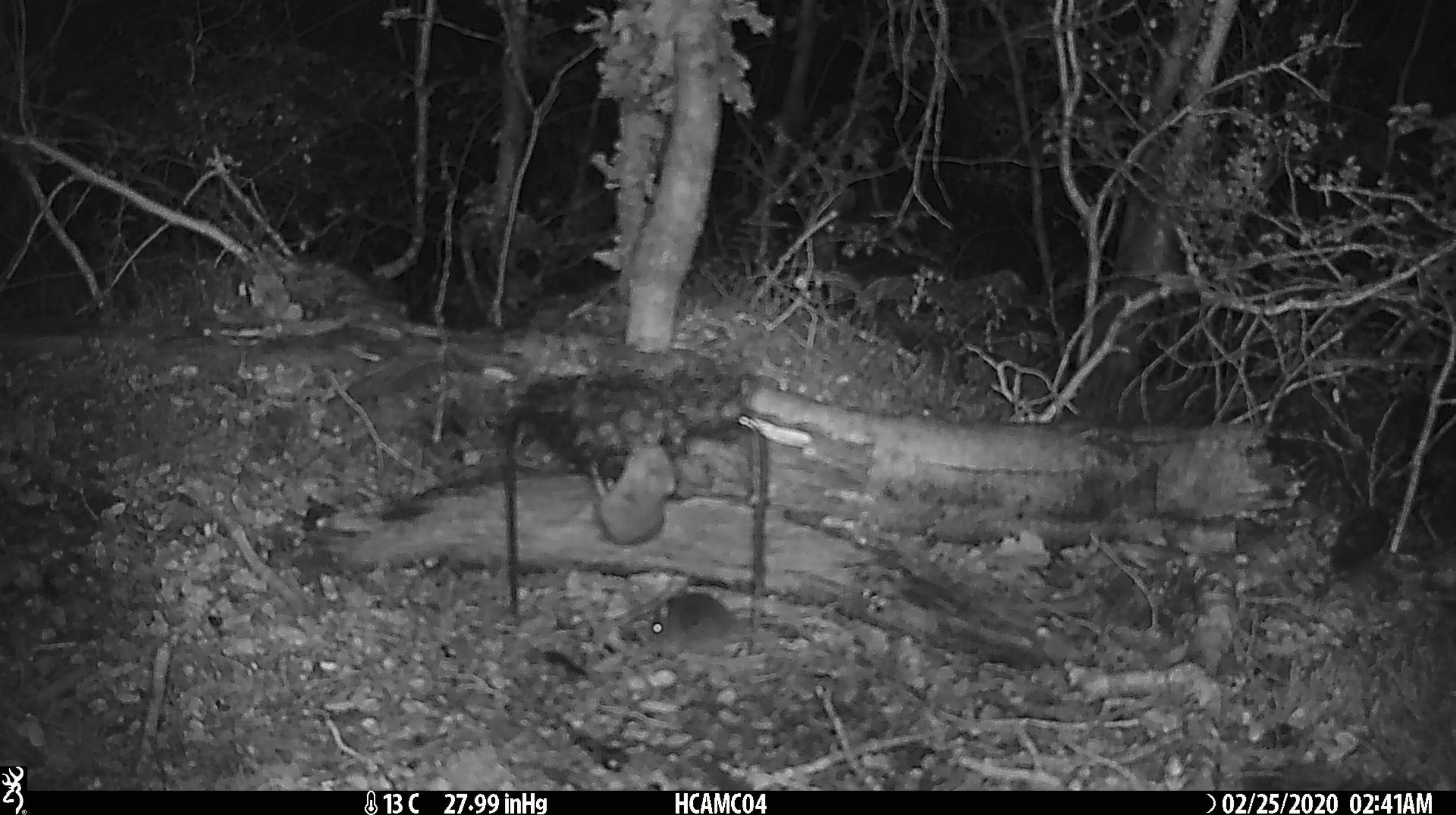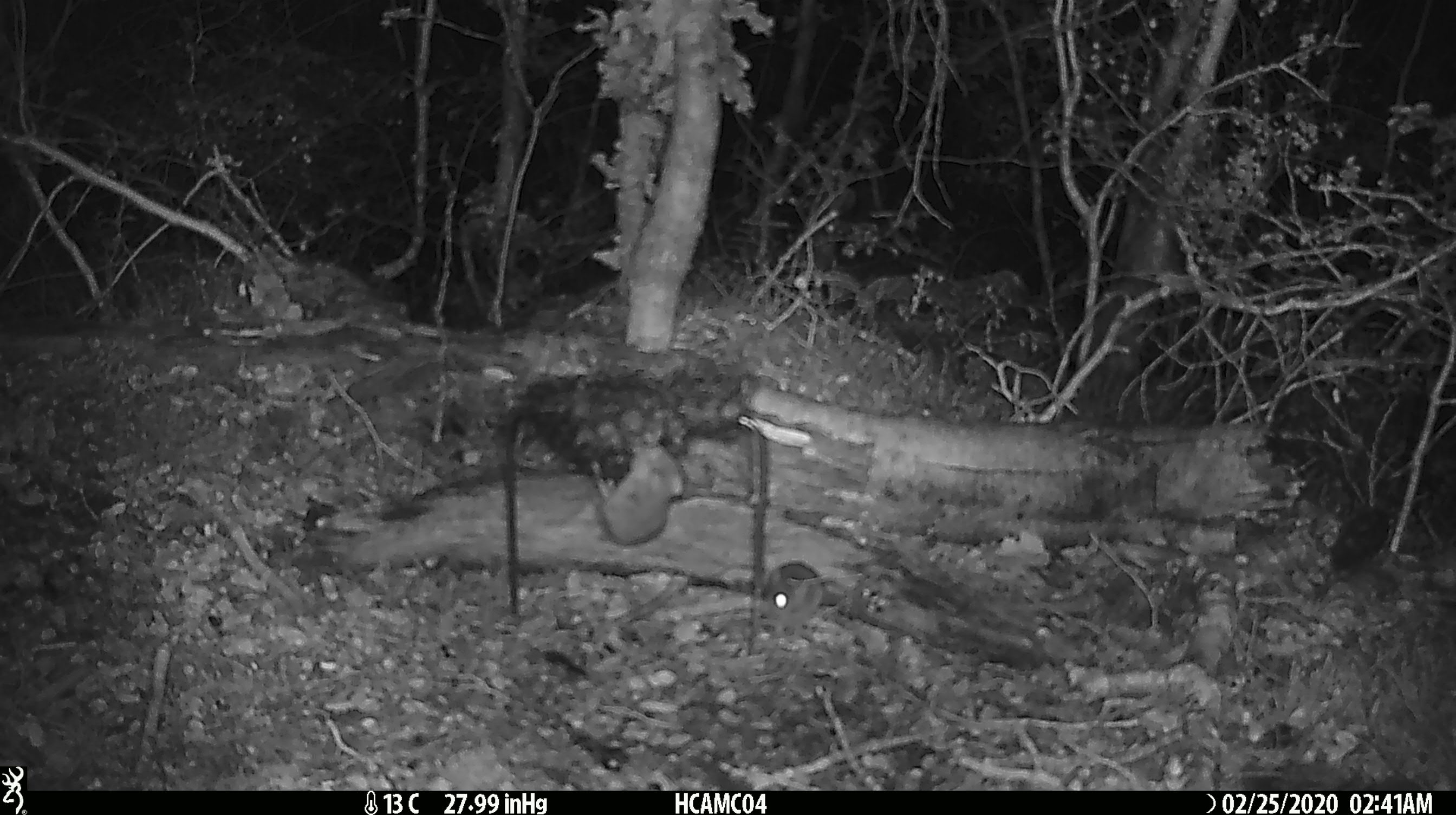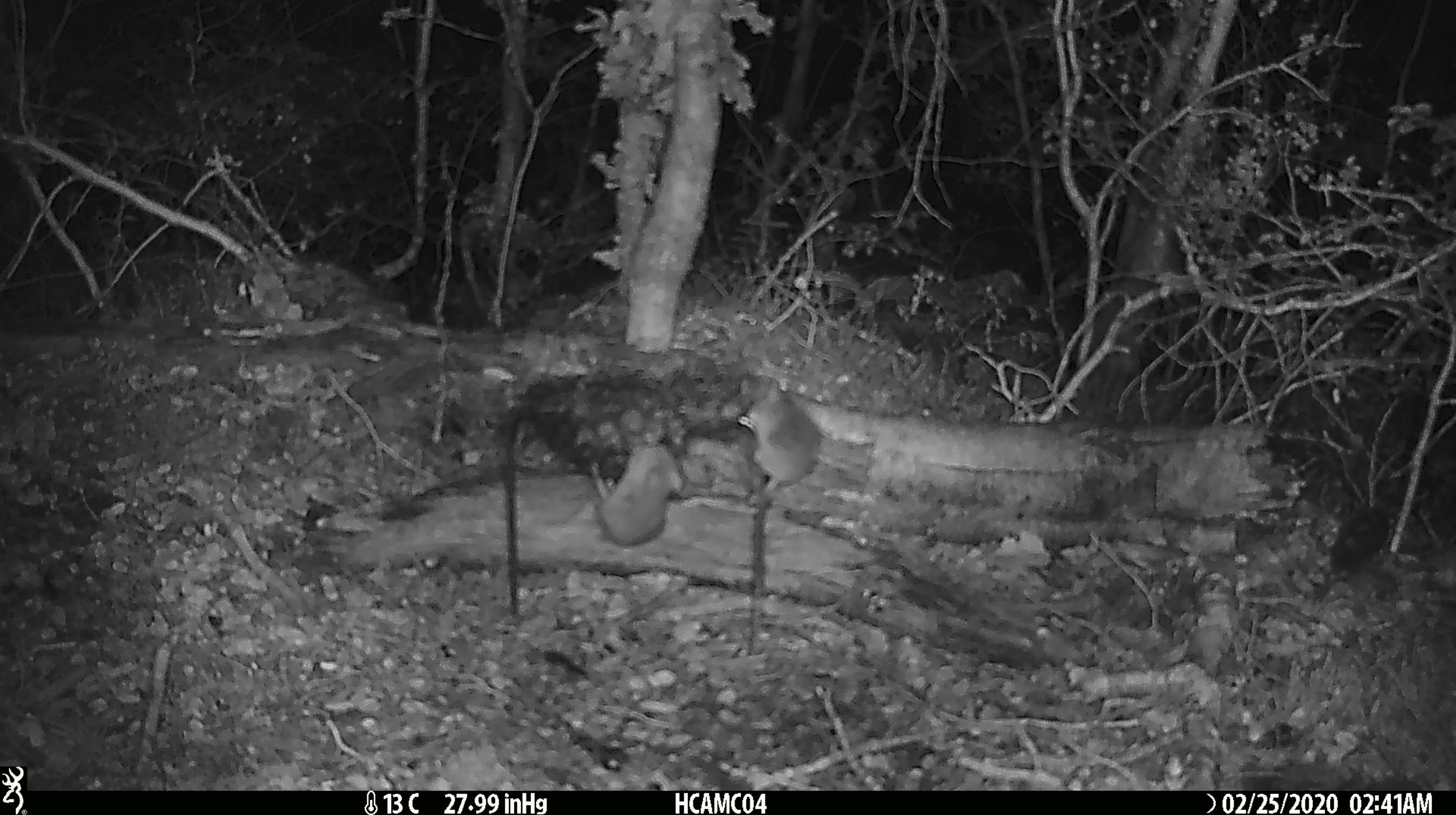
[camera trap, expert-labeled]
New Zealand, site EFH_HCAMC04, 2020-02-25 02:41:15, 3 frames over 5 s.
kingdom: Animalia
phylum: Chordata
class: Mammalia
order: Rodentia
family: Muridae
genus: Mus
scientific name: Mus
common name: mouse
Mouse (Mus).